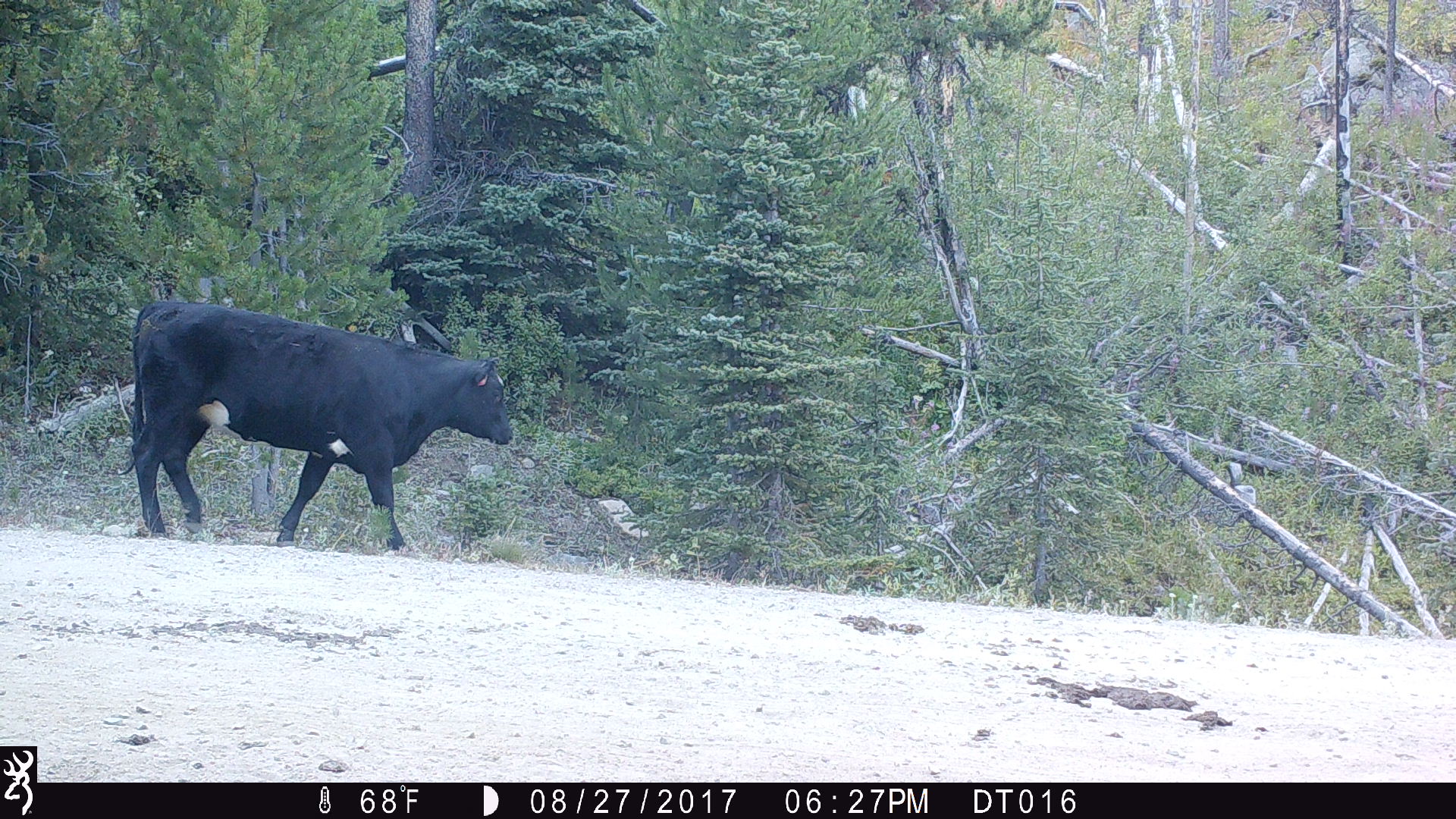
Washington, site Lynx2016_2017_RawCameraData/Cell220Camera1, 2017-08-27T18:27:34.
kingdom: Animalia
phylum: Chordata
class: Mammalia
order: Artiodactyla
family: Bovidae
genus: Bos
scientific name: Bos taurus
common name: domestic cattle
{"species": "domestic cattle (Bos taurus)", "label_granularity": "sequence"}